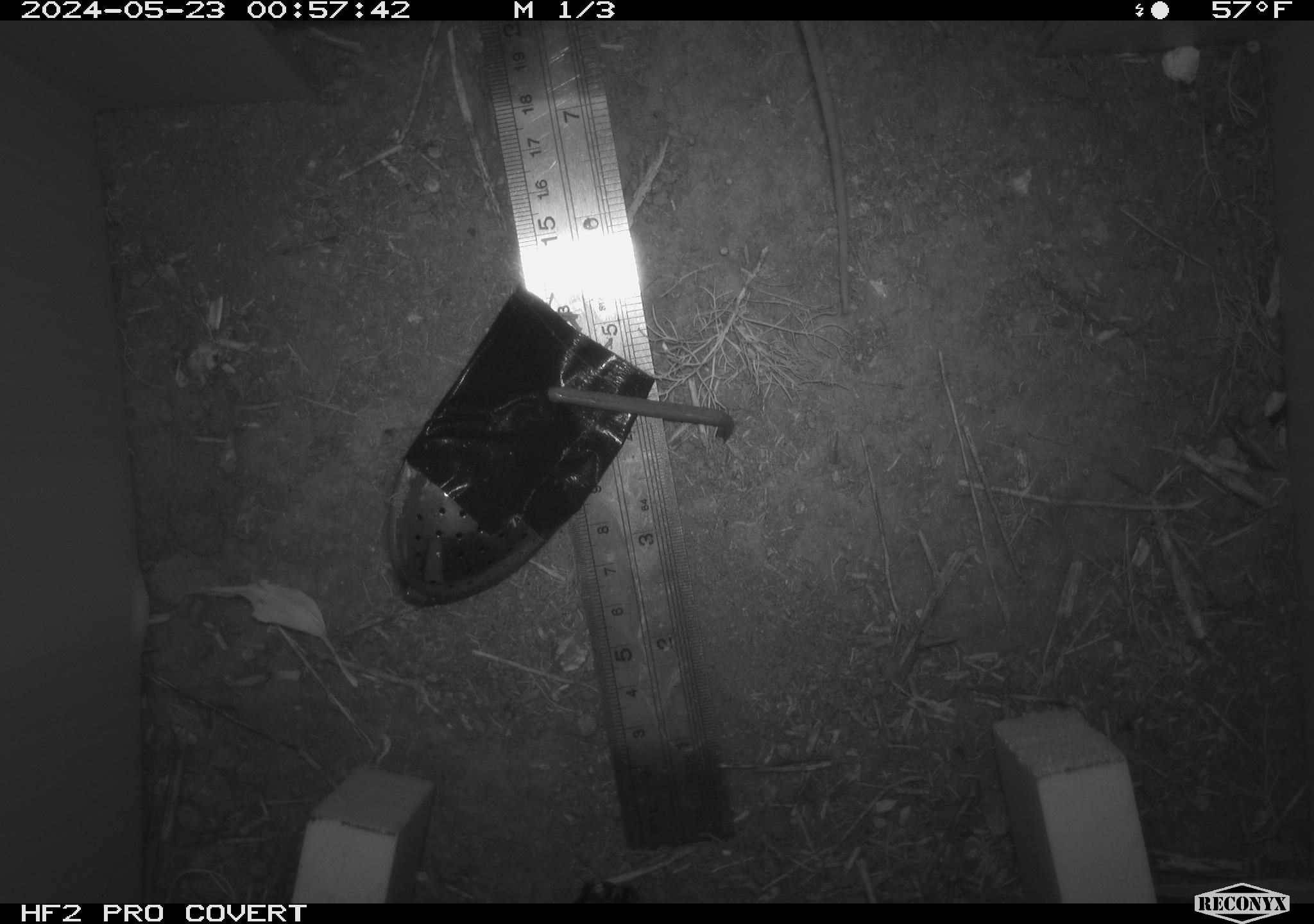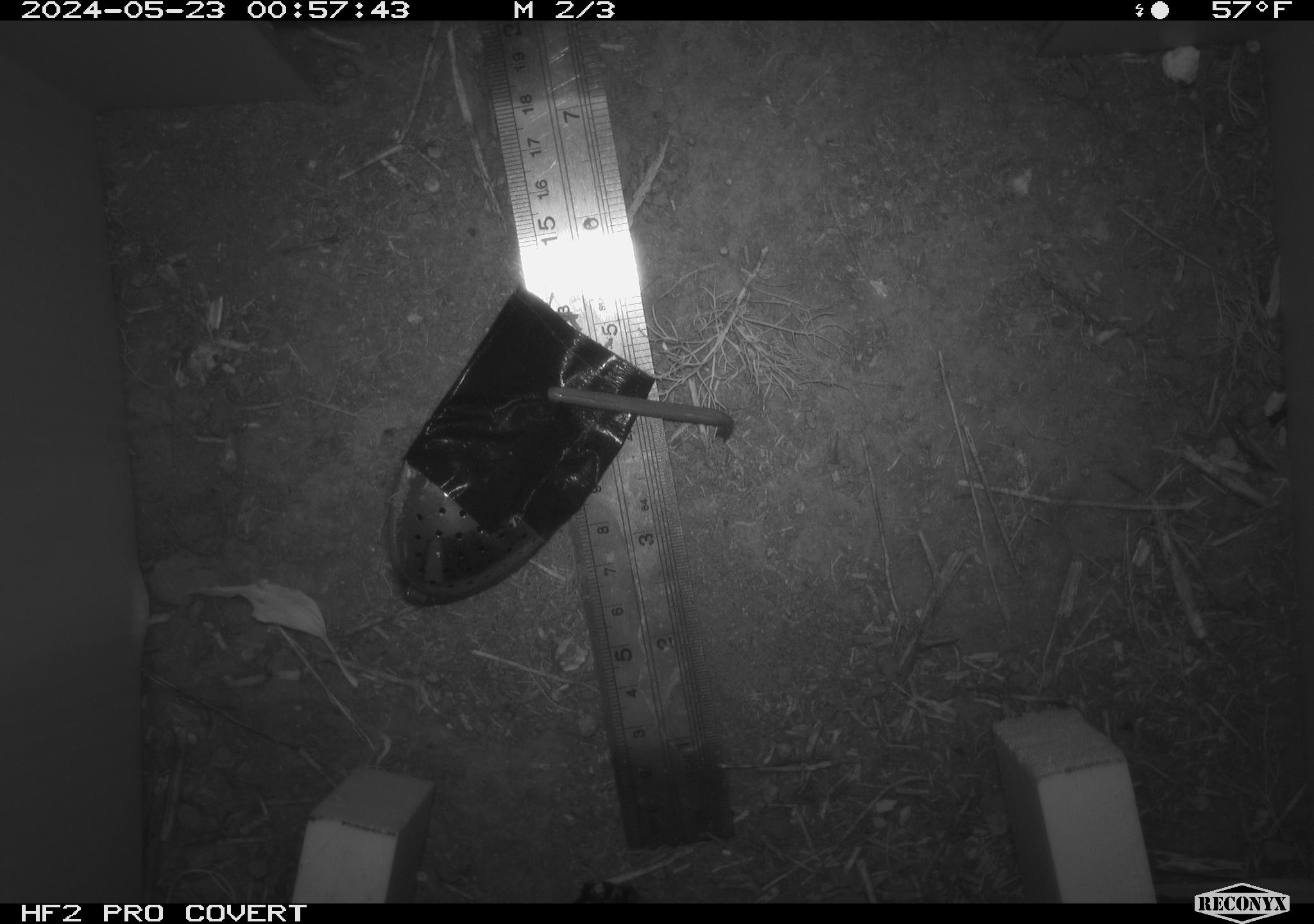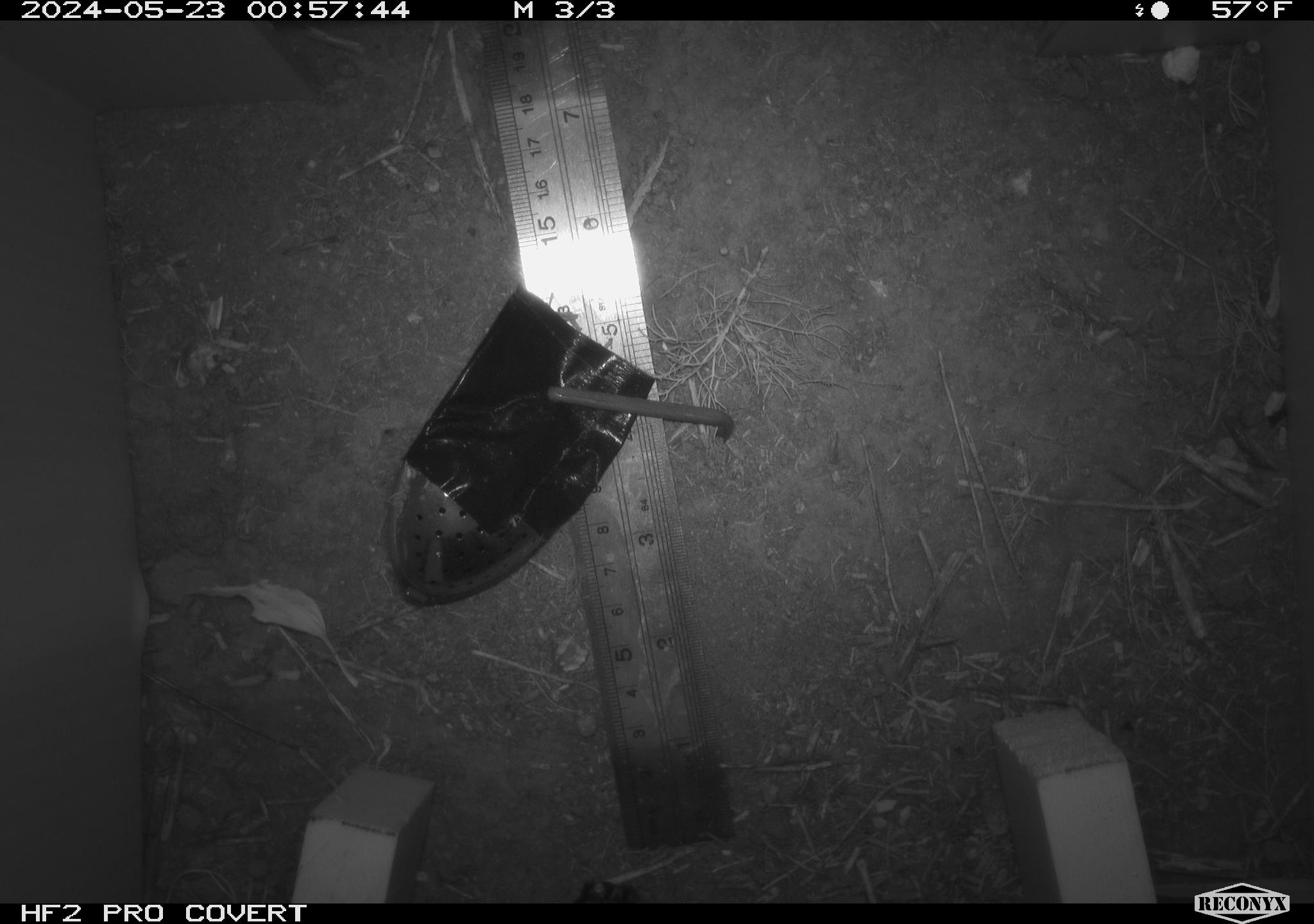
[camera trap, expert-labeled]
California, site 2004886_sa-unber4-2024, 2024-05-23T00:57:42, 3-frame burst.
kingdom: Animalia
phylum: Chordata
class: Mammalia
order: Rodentia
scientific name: Rodentia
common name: mouse species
Mouse species (Rodentia).